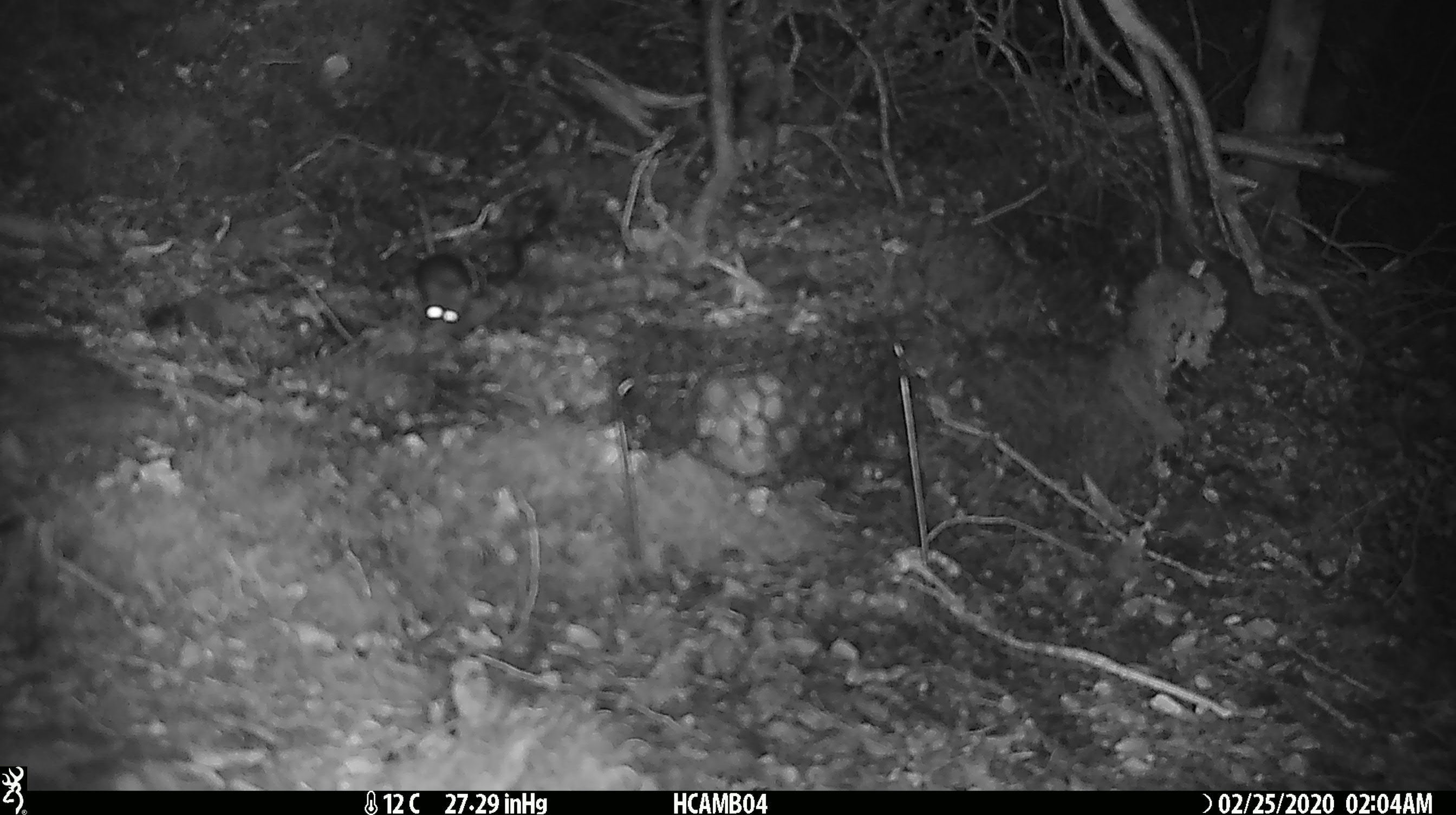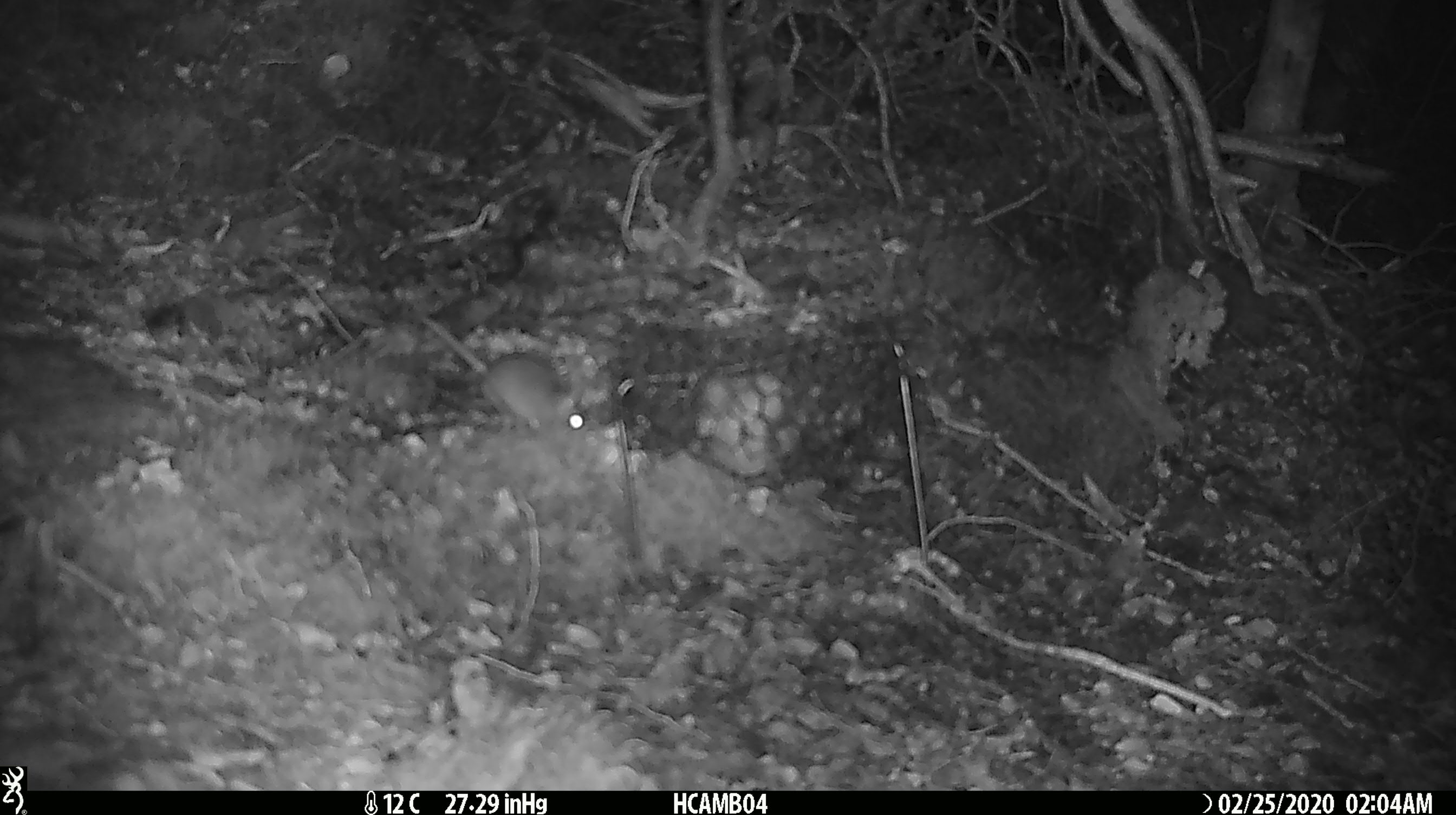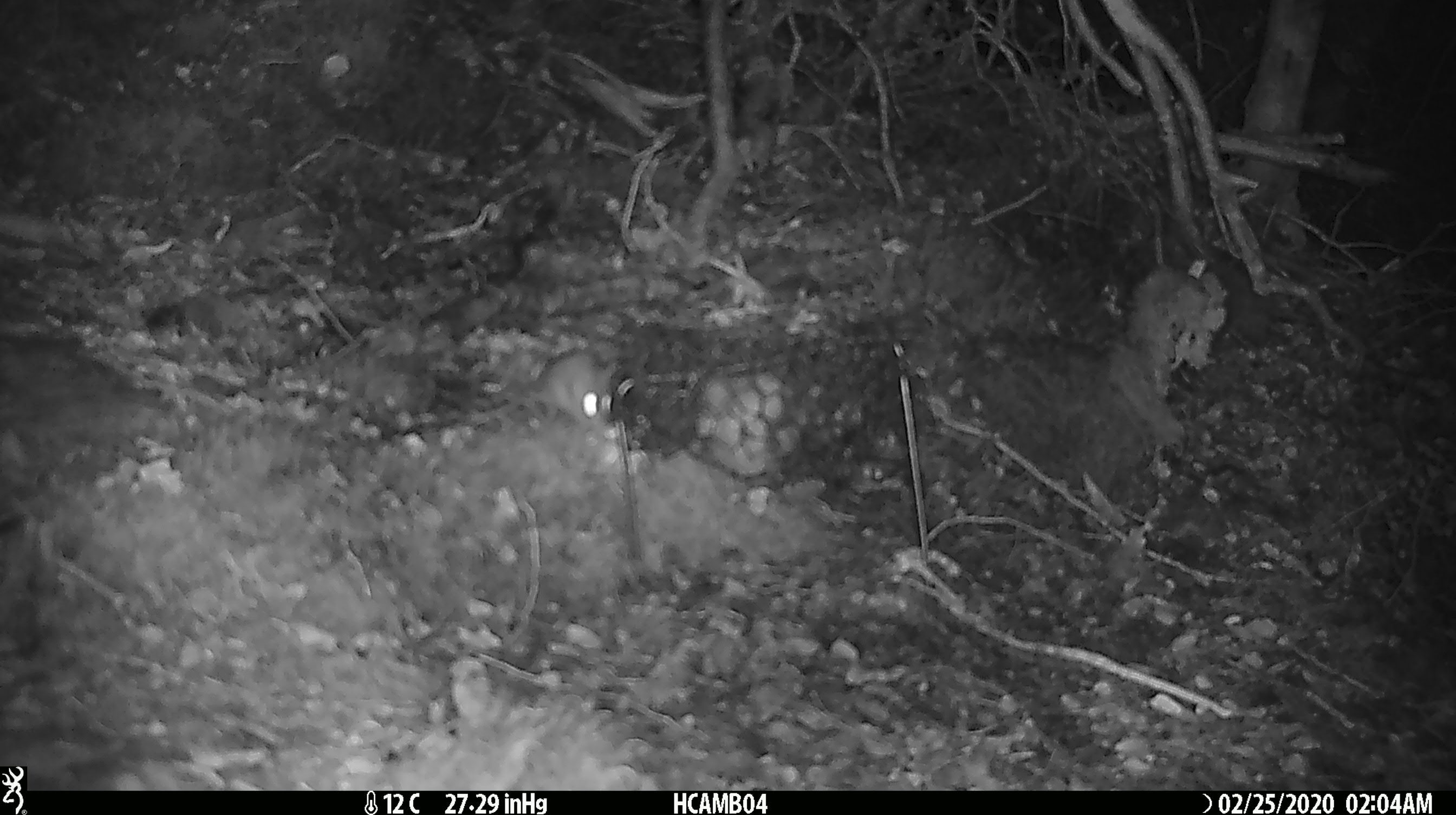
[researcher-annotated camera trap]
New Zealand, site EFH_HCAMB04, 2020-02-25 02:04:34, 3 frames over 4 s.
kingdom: Animalia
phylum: Chordata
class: Mammalia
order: Rodentia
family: Muridae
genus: Mus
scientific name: Mus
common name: mouse